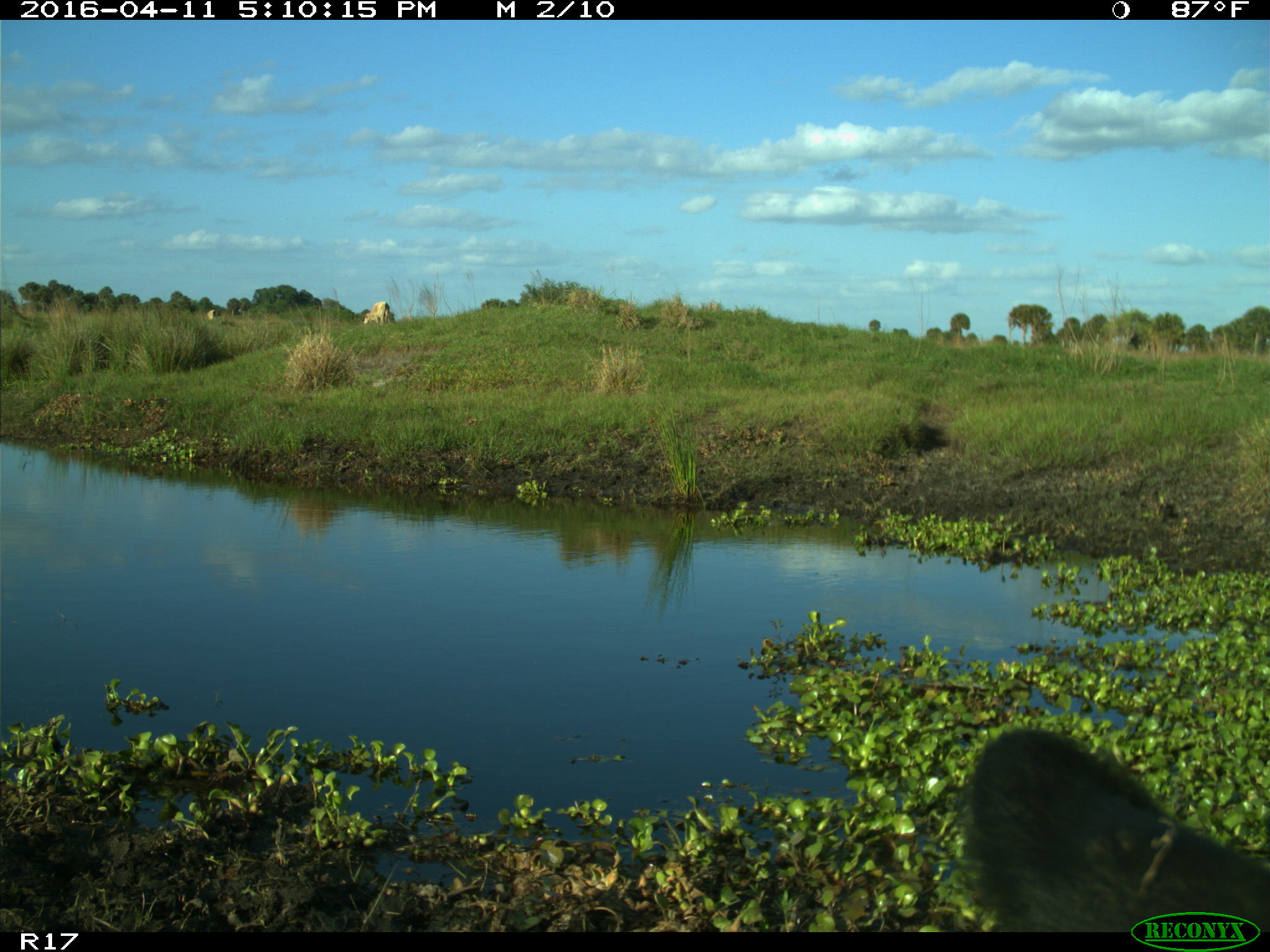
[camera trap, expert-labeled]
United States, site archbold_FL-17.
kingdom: Animalia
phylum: Chordata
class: Mammalia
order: Artiodactyla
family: Bovidae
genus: Bos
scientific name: Bos taurus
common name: domestic cow